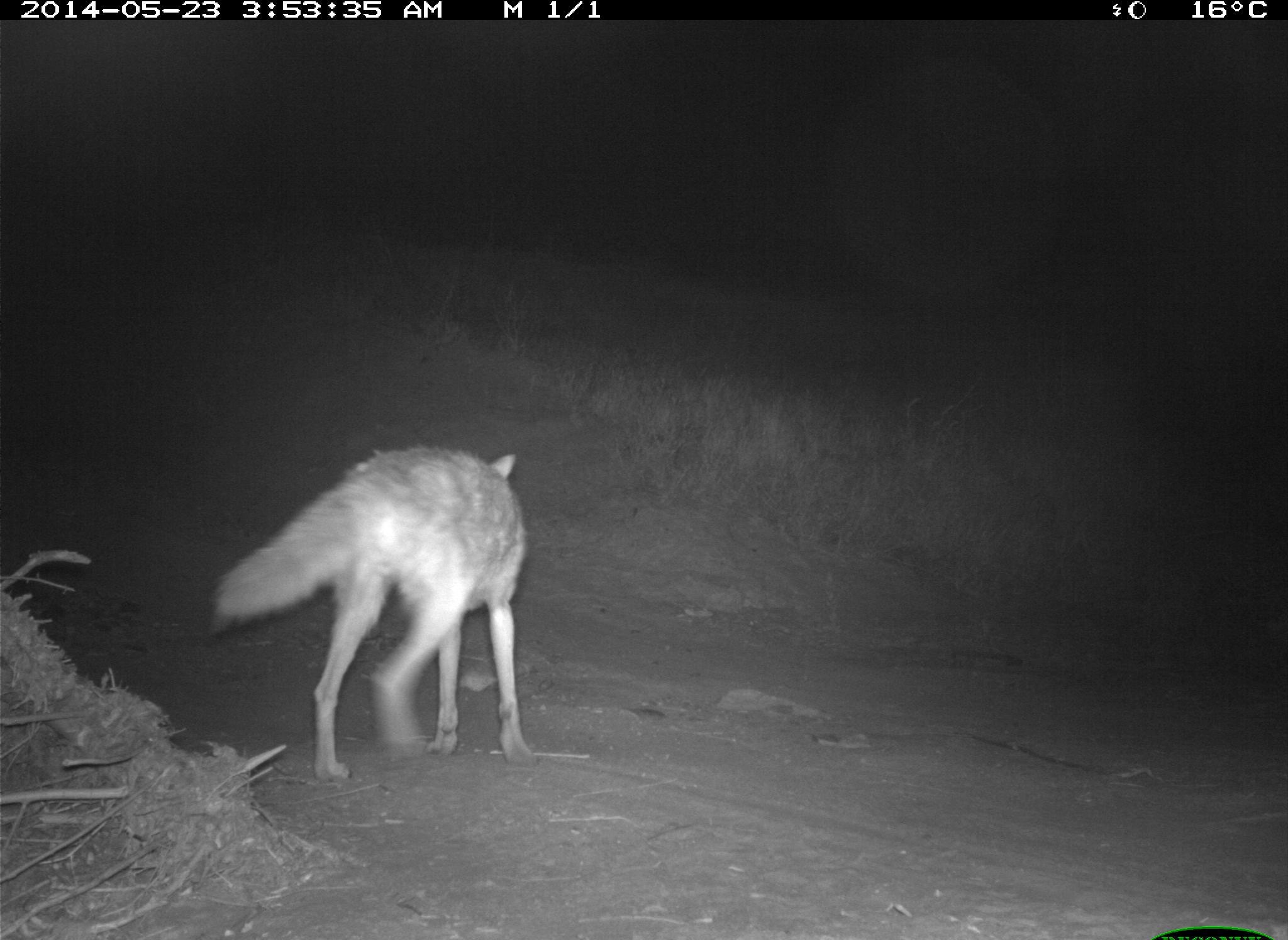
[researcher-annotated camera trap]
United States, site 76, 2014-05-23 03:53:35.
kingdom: Animalia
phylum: Chordata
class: Mammalia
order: Carnivora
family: Canidae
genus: Canis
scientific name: Canis latrans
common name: coyote